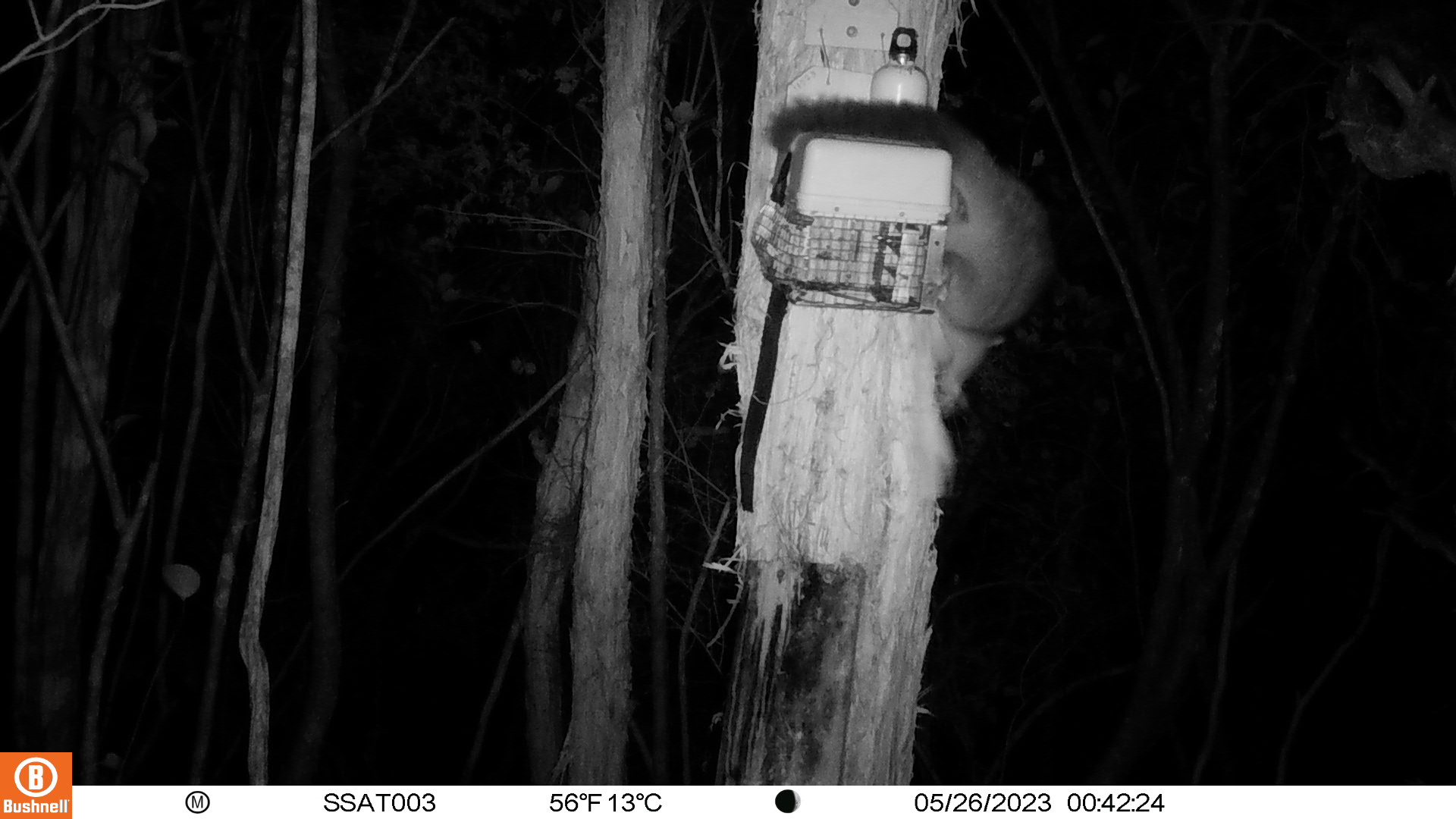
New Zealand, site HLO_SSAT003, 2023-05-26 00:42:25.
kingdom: Animalia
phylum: Chordata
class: Mammalia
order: Diprotodontia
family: Phalangeridae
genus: Trichosurus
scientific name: Trichosurus vulpecula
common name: common brushtail possum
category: possum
Possum (common brushtail possum) (Trichosurus vulpecula).